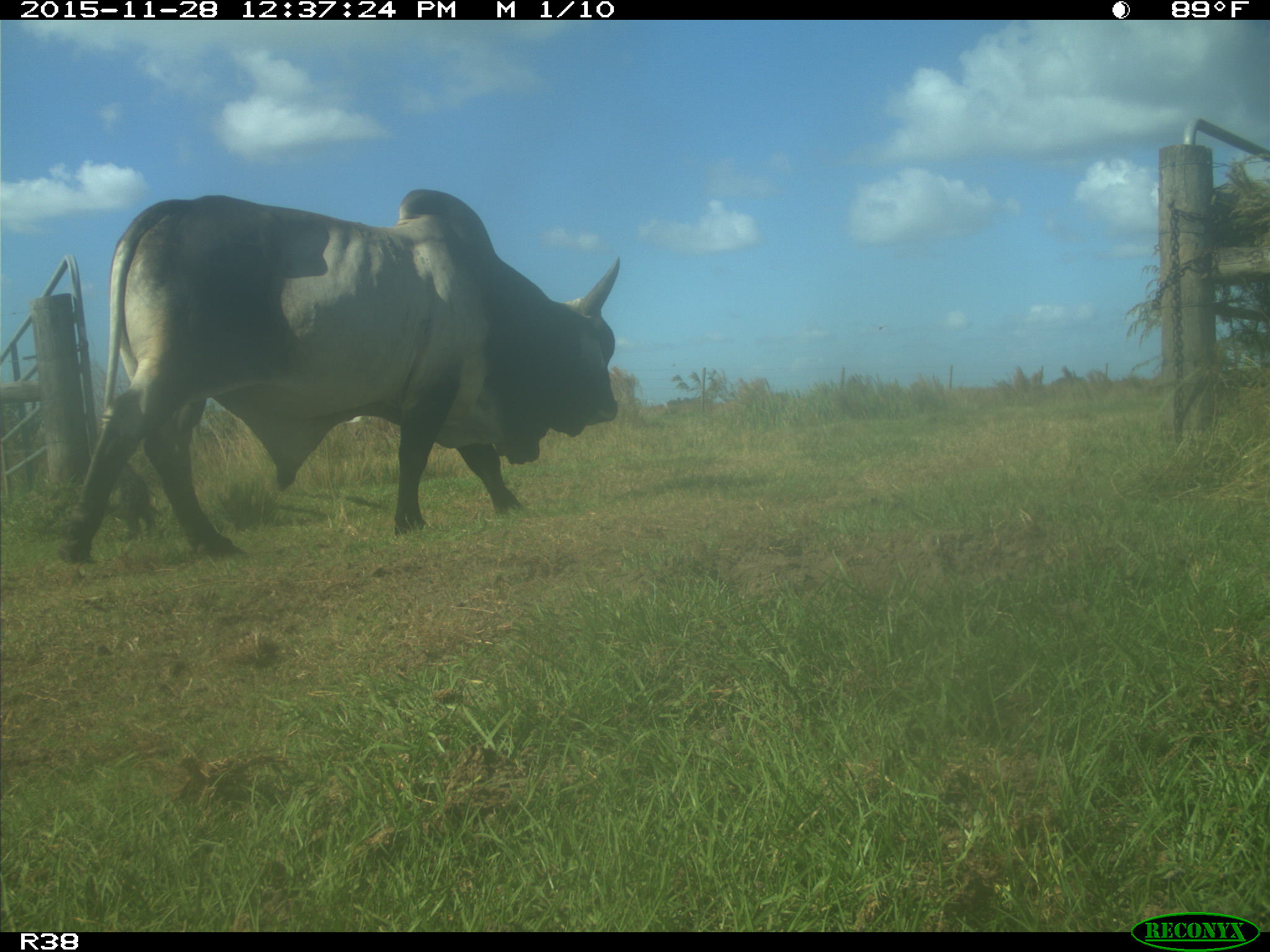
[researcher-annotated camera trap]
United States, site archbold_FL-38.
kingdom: Animalia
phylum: Chordata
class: Mammalia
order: Artiodactyla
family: Bovidae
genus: Bos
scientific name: Bos taurus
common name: domestic cow